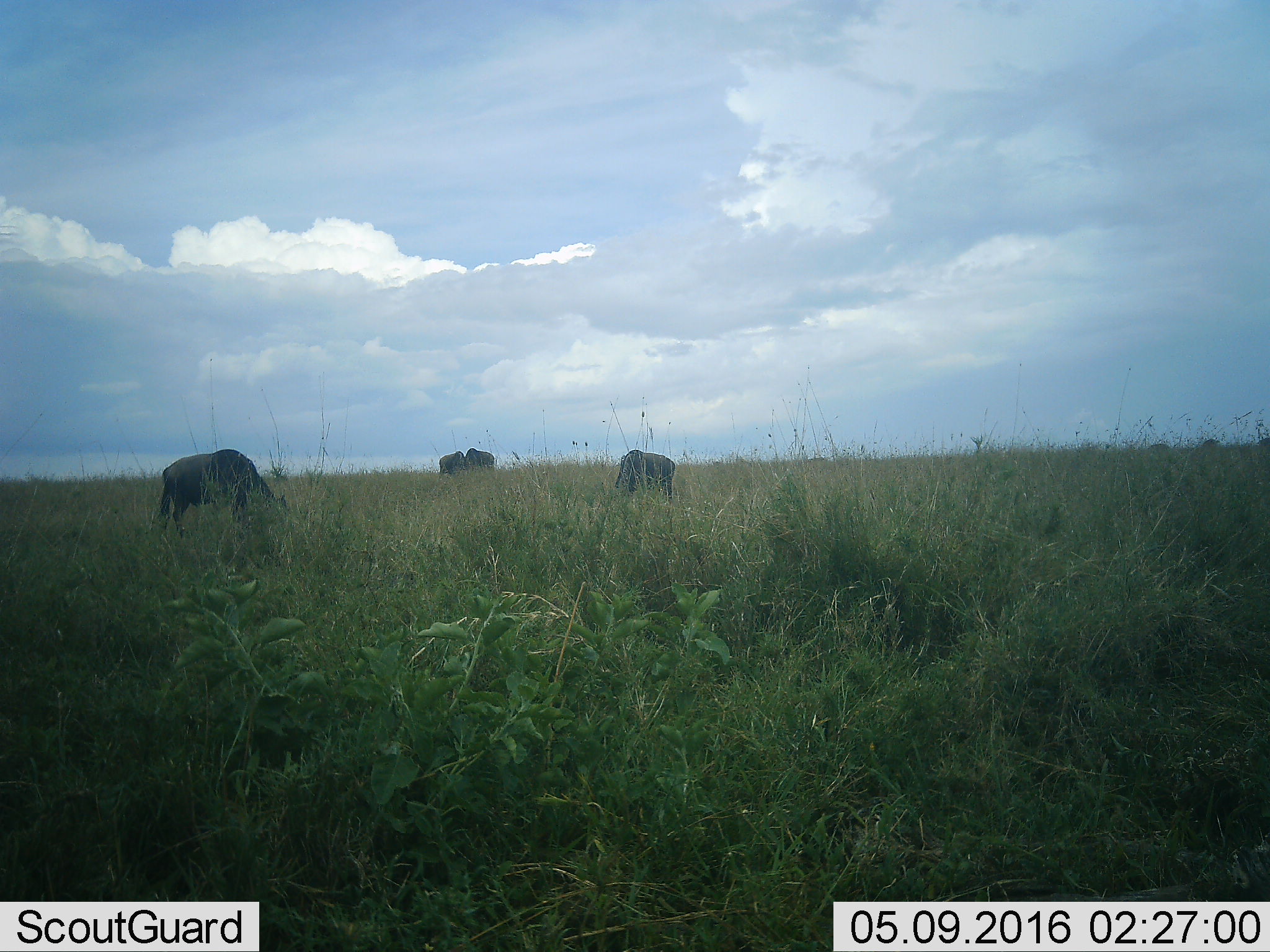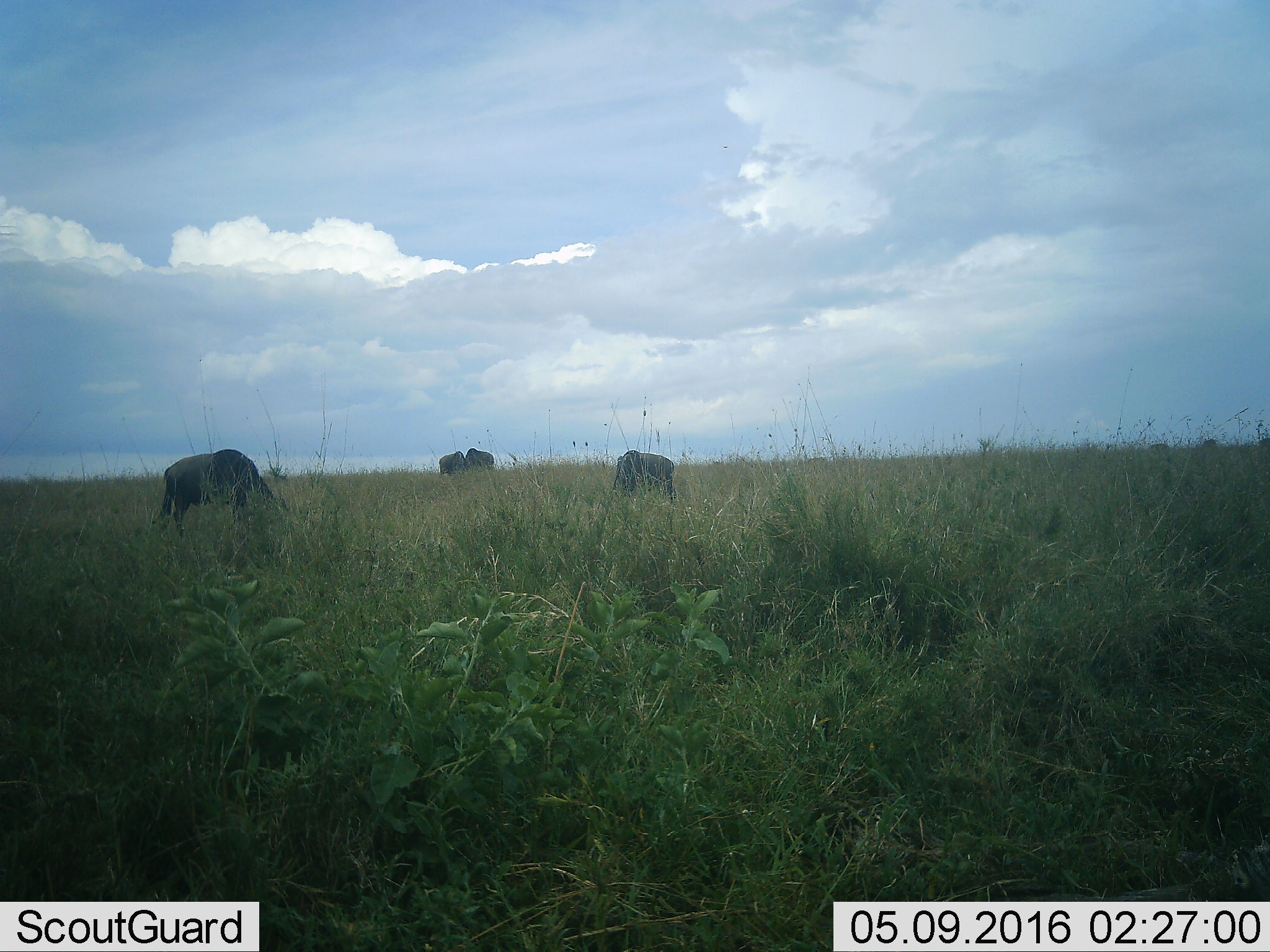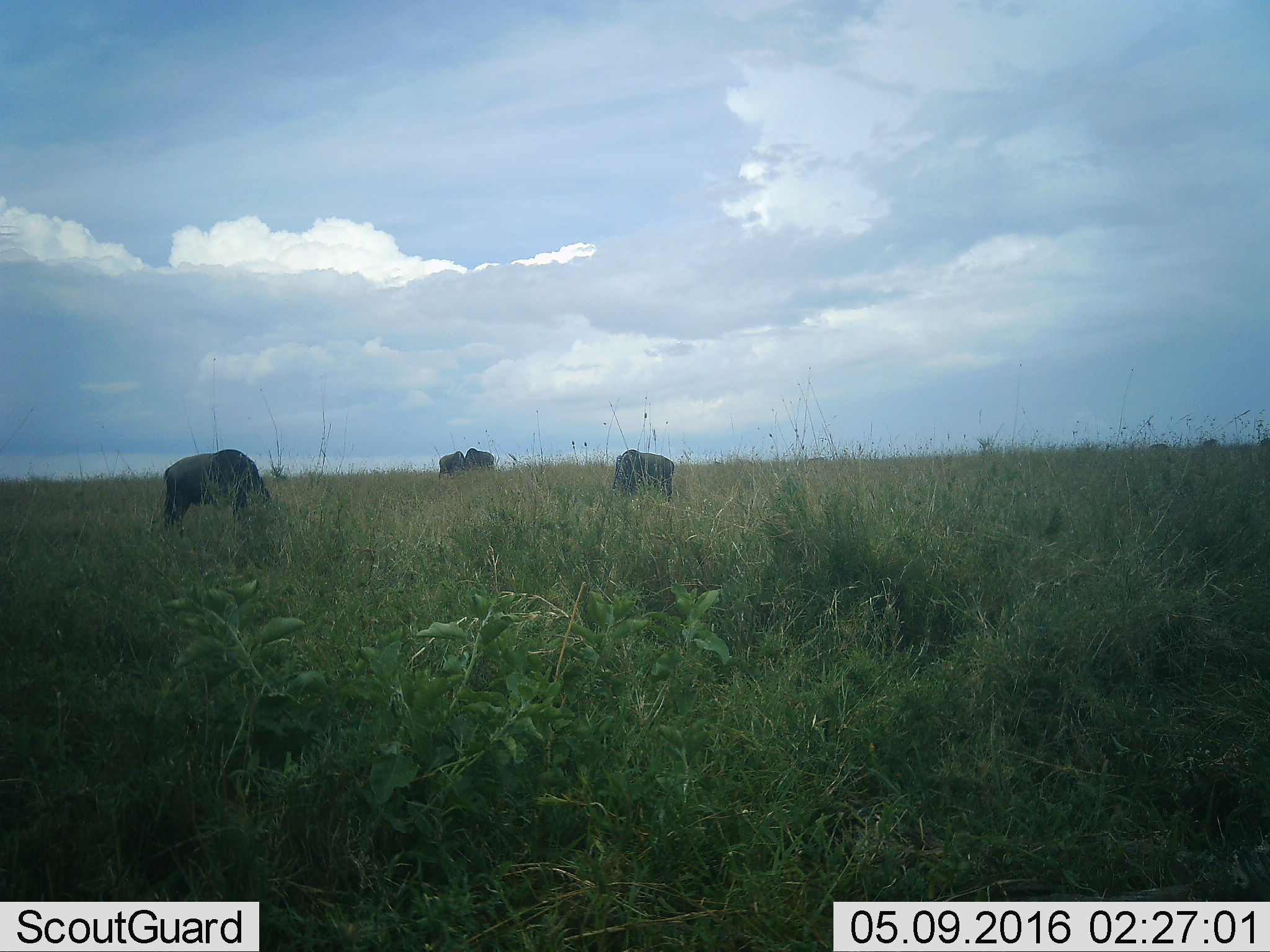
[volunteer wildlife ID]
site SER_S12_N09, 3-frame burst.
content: unidentified animal